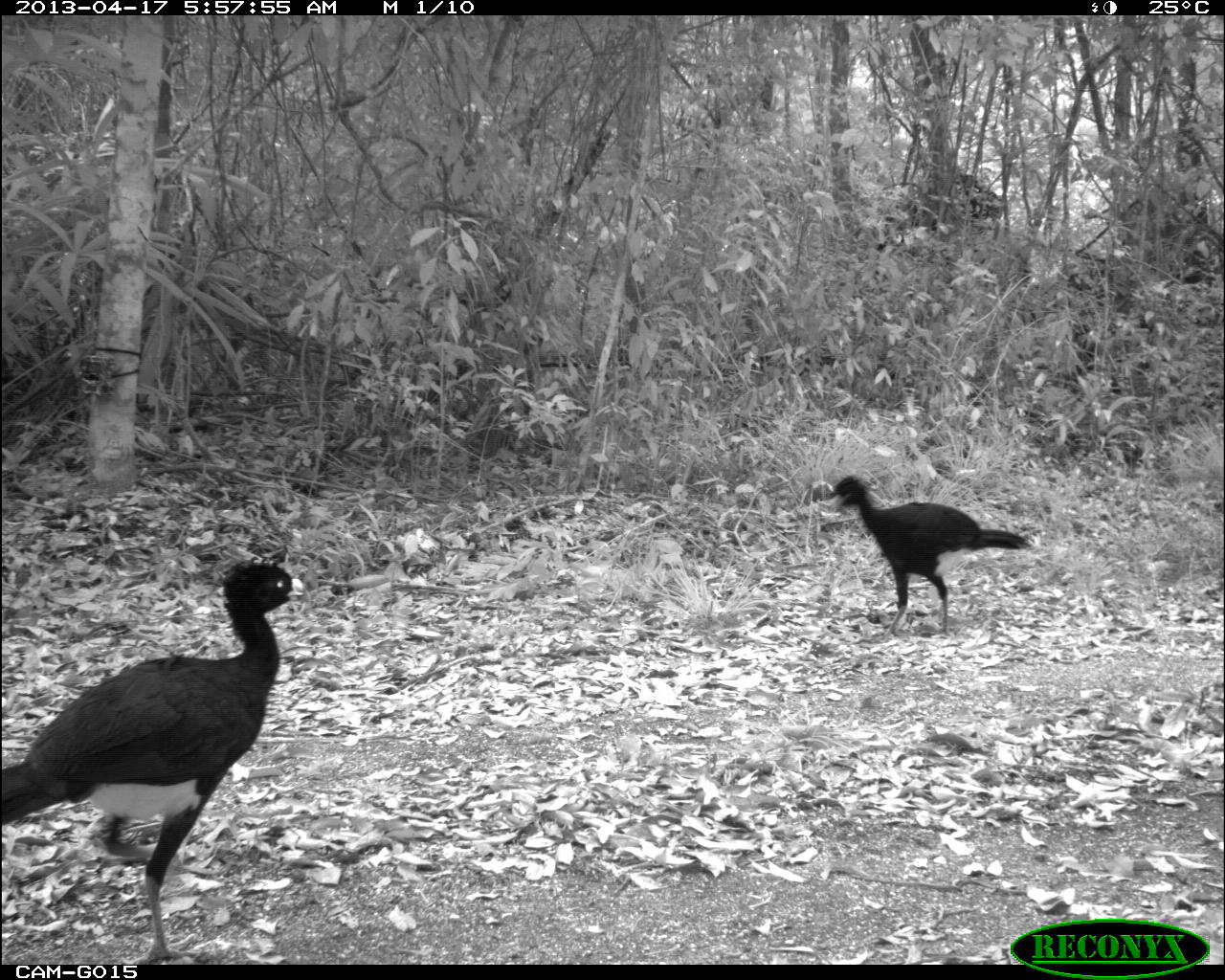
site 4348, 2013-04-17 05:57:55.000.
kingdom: Animalia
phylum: Chordata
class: Aves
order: Galliformes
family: Cracidae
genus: Crax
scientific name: Crax rubra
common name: great curassow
Crax rubra (great curassow), count 2.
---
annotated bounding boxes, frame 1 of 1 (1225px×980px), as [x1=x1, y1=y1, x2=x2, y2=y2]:
crax rubra: [x1=1, y1=554, x2=304, y2=964]; [x1=827, y1=473, x2=1030, y2=641]